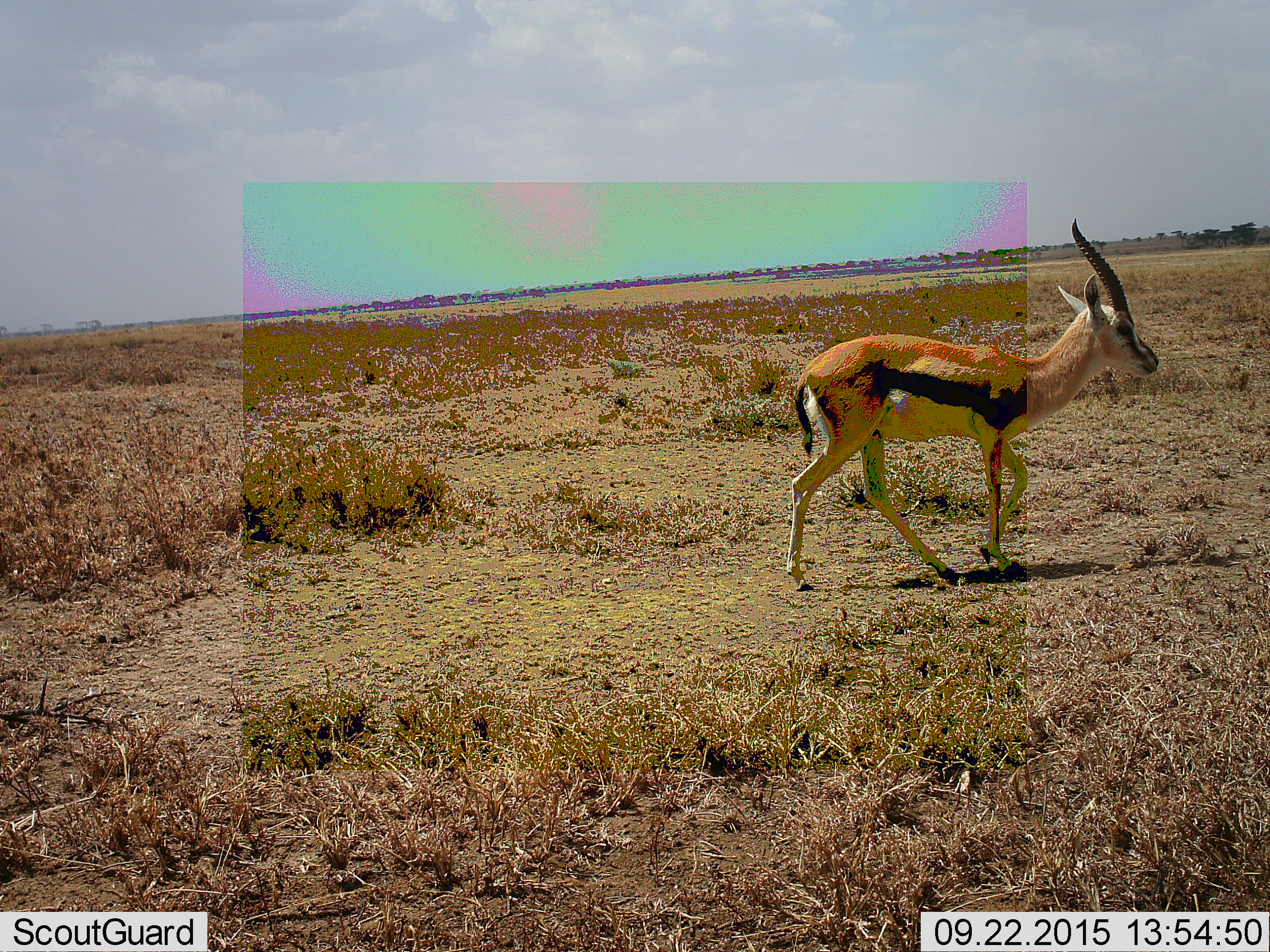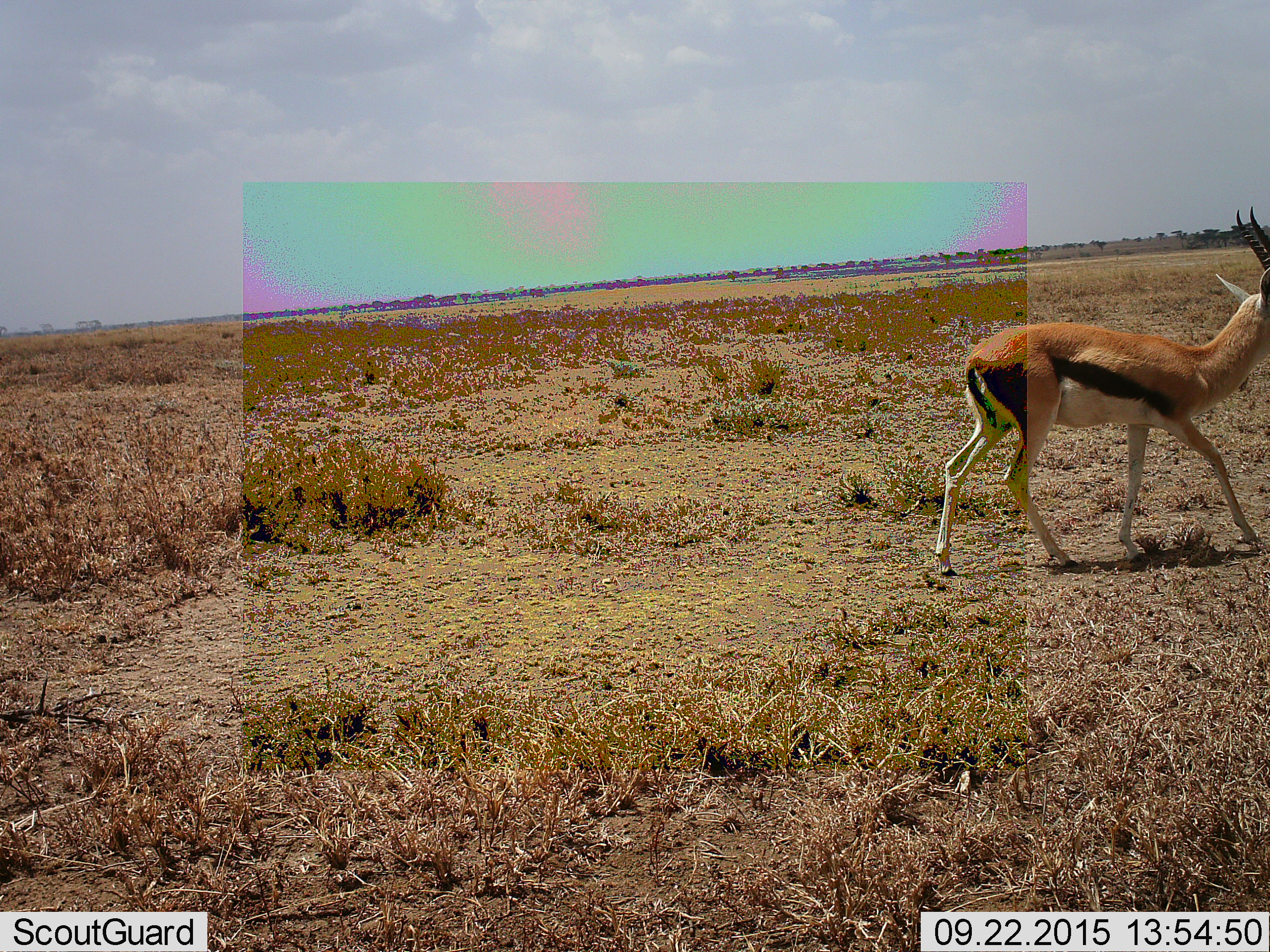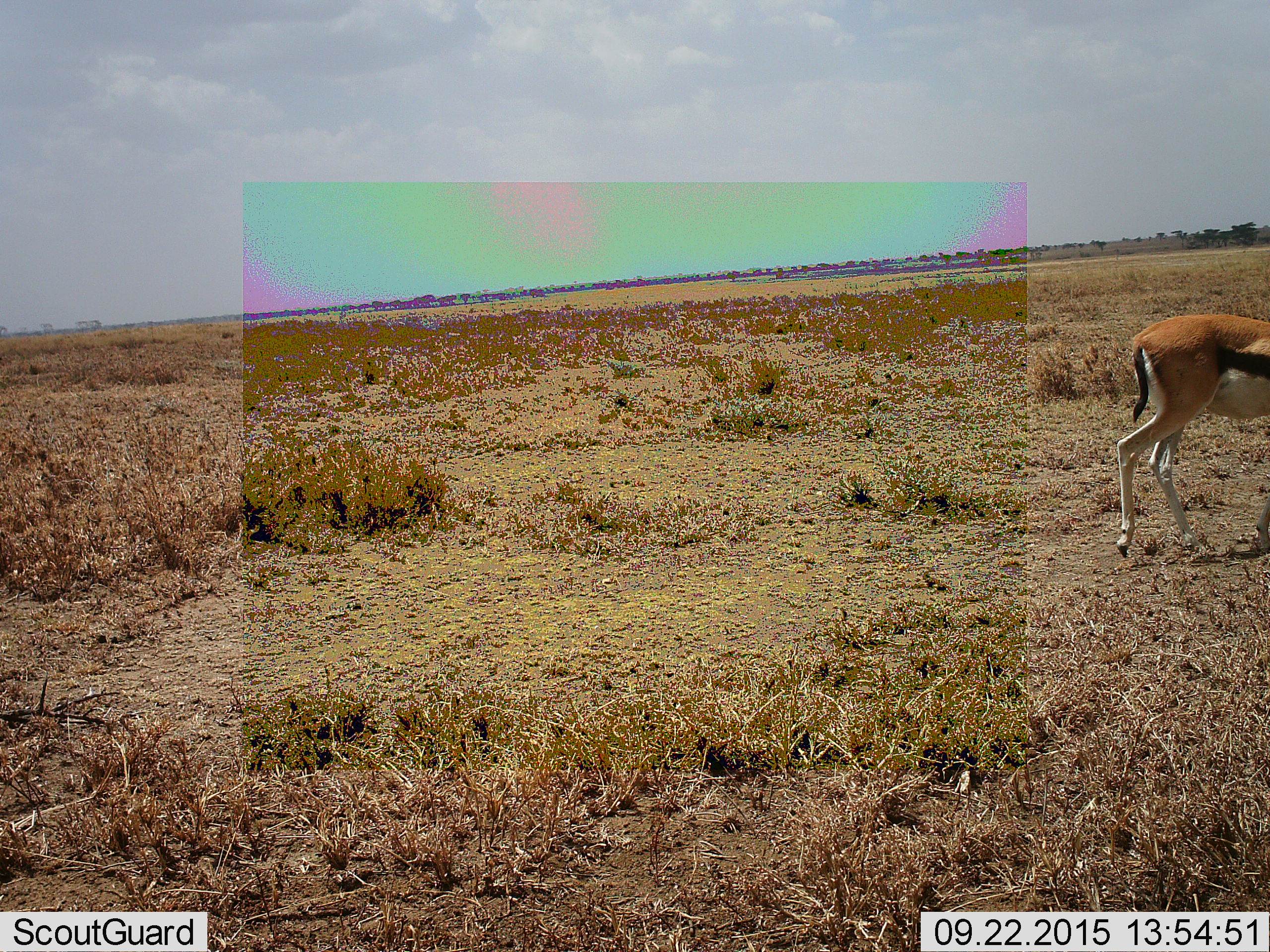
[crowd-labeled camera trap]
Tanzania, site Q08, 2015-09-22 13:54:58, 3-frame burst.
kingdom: Animalia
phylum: Chordata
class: Mammalia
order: Artiodactyla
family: Bovidae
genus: Eudorcas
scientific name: Eudorcas thomsonii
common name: thomson's gazelle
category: gazellethomsons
Gazellethomsons (thomson's gazelle) (Eudorcas thomsonii), count 1. Behavior (volunteer vote fractions): standing 33%, resting 0%, moving 83%, interacting 0%. Young present (vote fraction): 0%. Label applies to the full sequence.